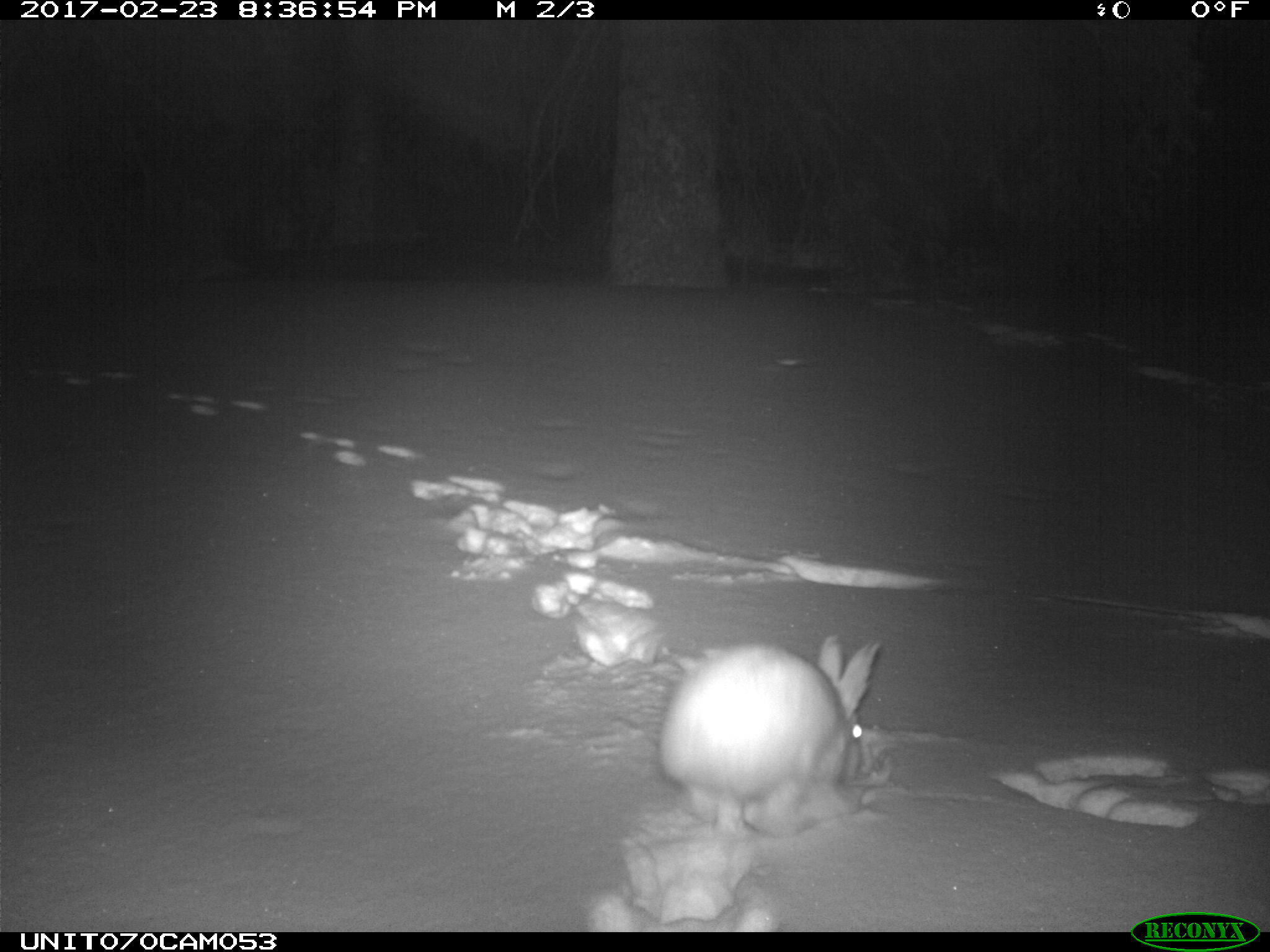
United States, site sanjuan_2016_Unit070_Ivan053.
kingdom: Animalia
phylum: Chordata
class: Mammalia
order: Lagomorpha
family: Leporidae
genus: Lepus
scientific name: Lepus americanus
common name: snowshoe hare